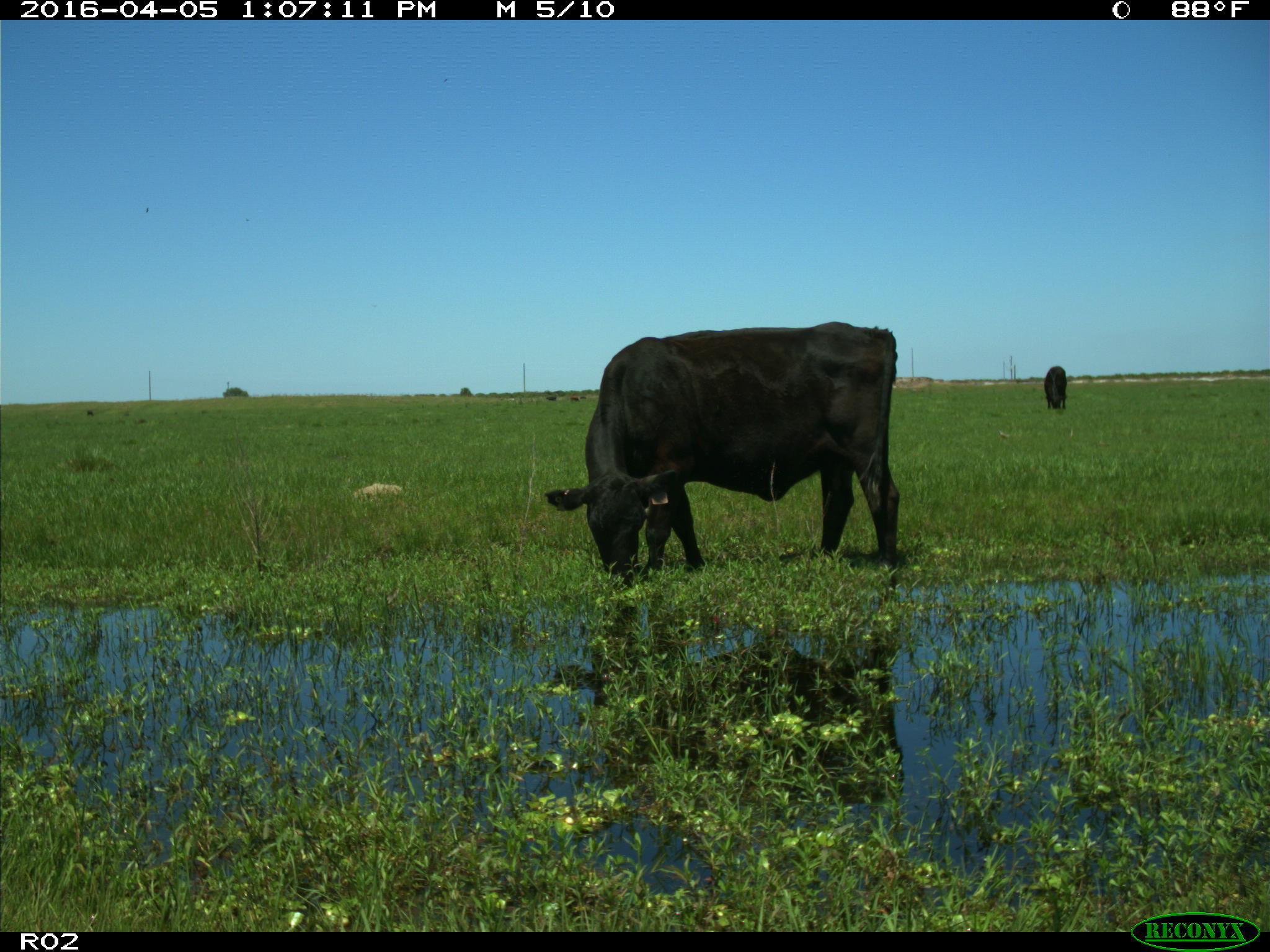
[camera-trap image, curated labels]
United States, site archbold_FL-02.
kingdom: Animalia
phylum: Chordata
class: Mammalia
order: Artiodactyla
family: Bovidae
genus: Bos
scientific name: Bos taurus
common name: domestic cow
Bos taurus (domestic cow).